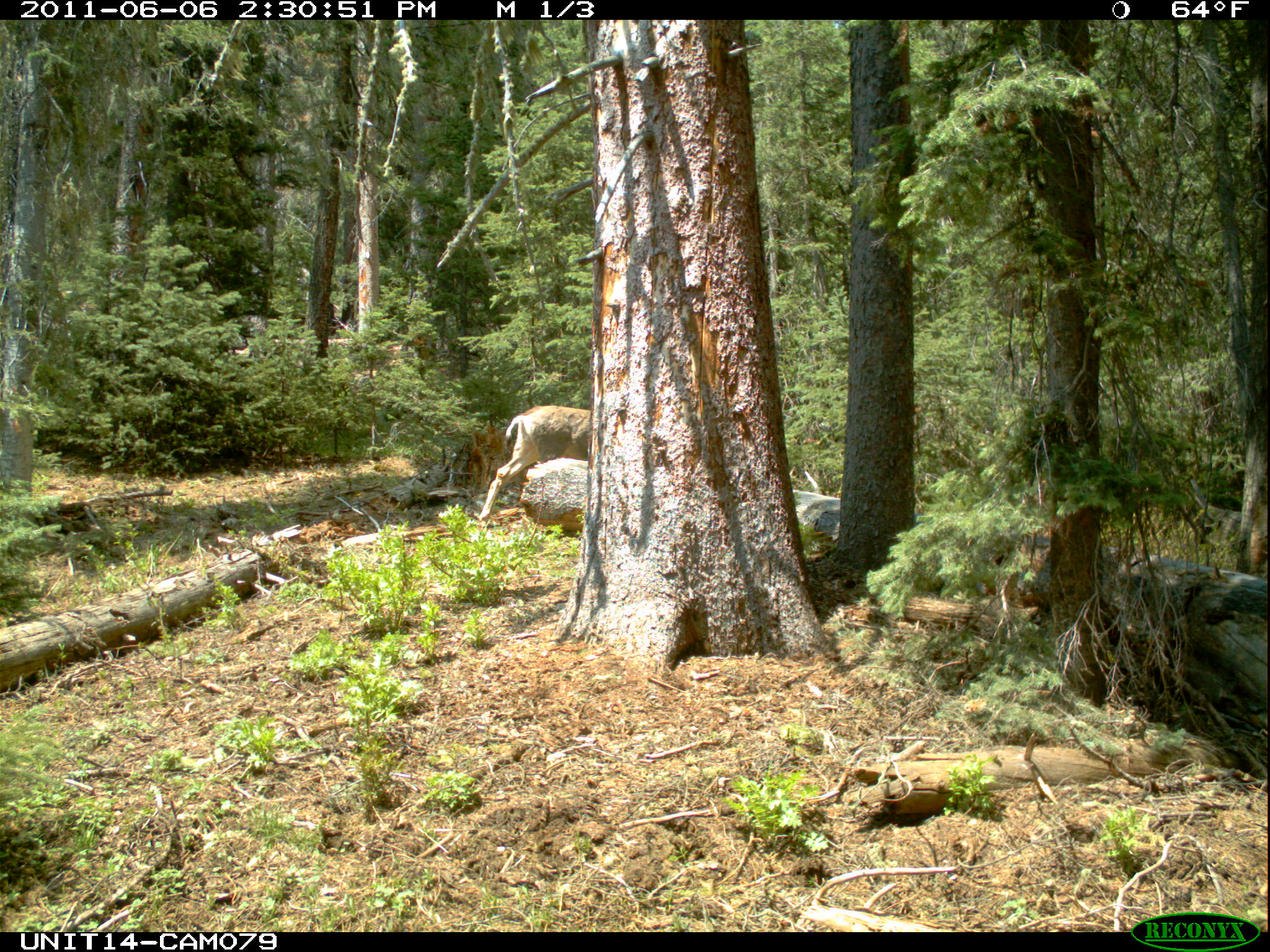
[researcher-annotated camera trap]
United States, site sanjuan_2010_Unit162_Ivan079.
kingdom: Animalia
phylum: Chordata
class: Mammalia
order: Artiodactyla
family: Cervidae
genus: Odocoileus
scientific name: Odocoileus hemionus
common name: mule deer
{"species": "Odocoileus hemionus (mule deer)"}